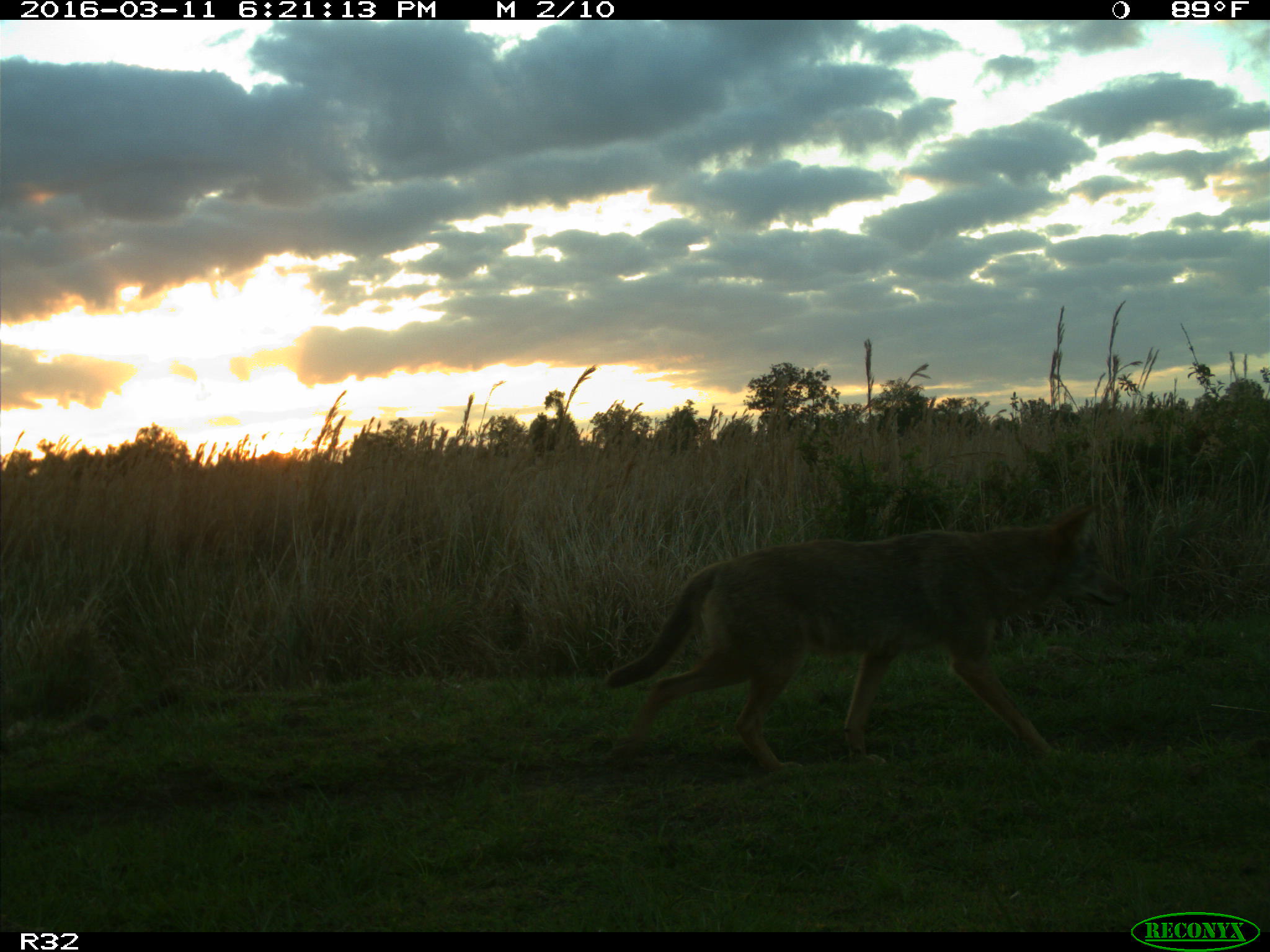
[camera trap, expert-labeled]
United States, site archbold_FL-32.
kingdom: Animalia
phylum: Chordata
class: Mammalia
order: Carnivora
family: Canidae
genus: Canis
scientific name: Canis latrans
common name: coyote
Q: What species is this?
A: Canis latrans (coyote).